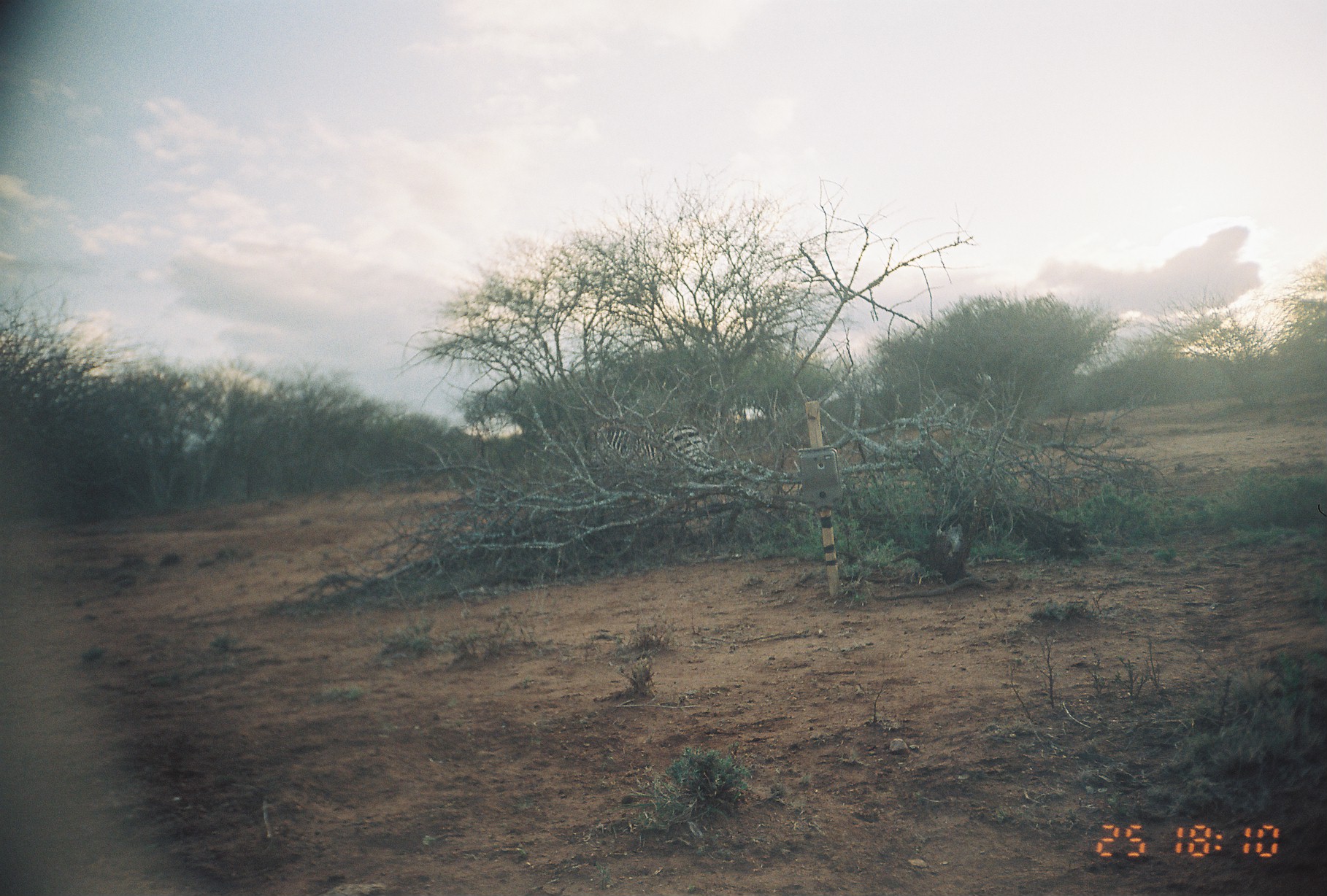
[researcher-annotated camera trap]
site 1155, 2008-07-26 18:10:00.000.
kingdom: Animalia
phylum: Chordata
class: Mammalia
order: Perissodactyla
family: Equidae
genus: Equus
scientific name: Equus quagga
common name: plains zebra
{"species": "Equus quagga (plains zebra)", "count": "1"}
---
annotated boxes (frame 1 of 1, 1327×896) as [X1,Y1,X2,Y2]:
equus quagga: [588,421,715,480]